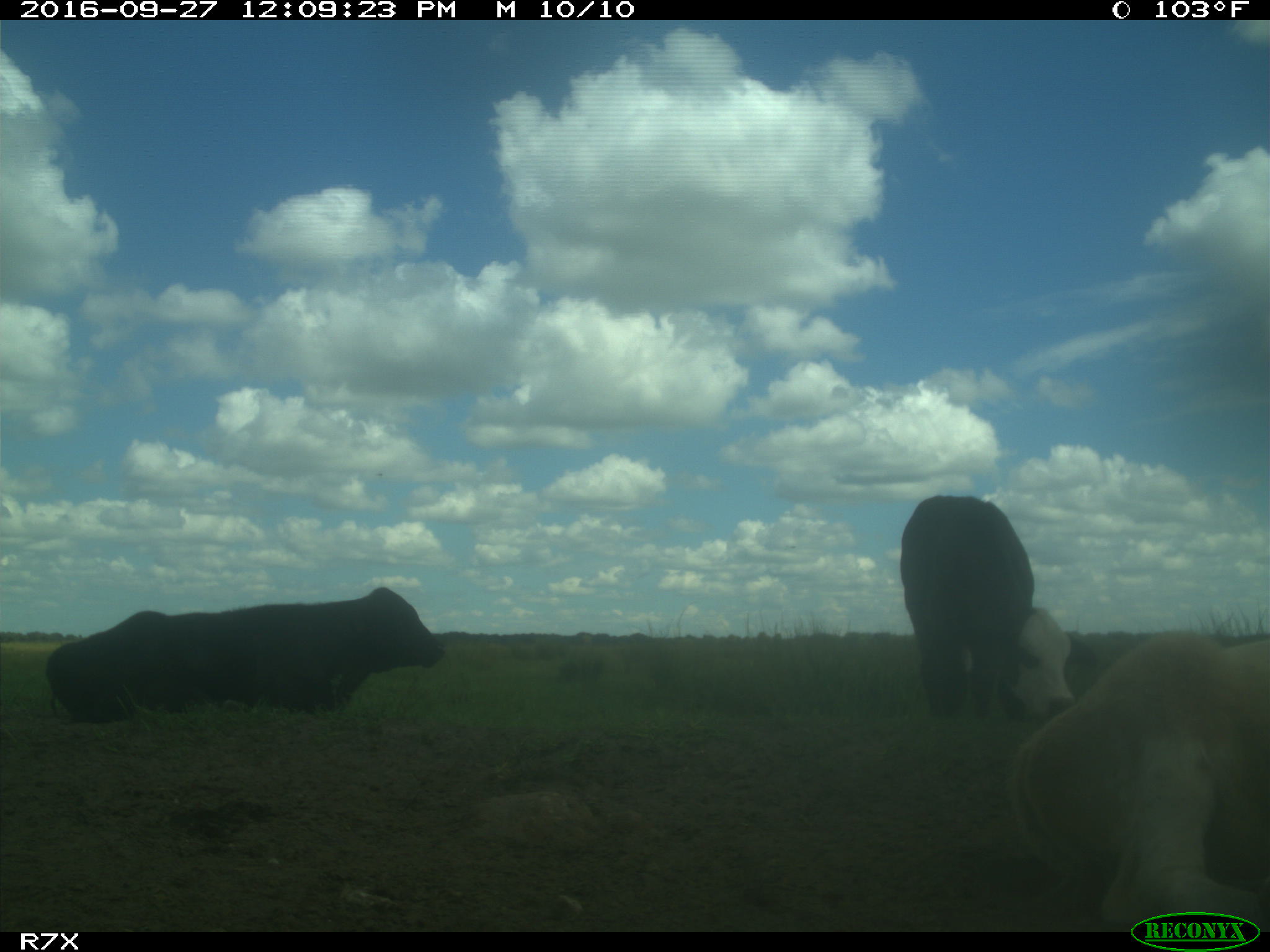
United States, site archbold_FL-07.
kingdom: Animalia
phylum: Chordata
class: Mammalia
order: Artiodactyla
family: Bovidae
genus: Bos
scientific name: Bos taurus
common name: domestic cow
Bos taurus (domestic cow).